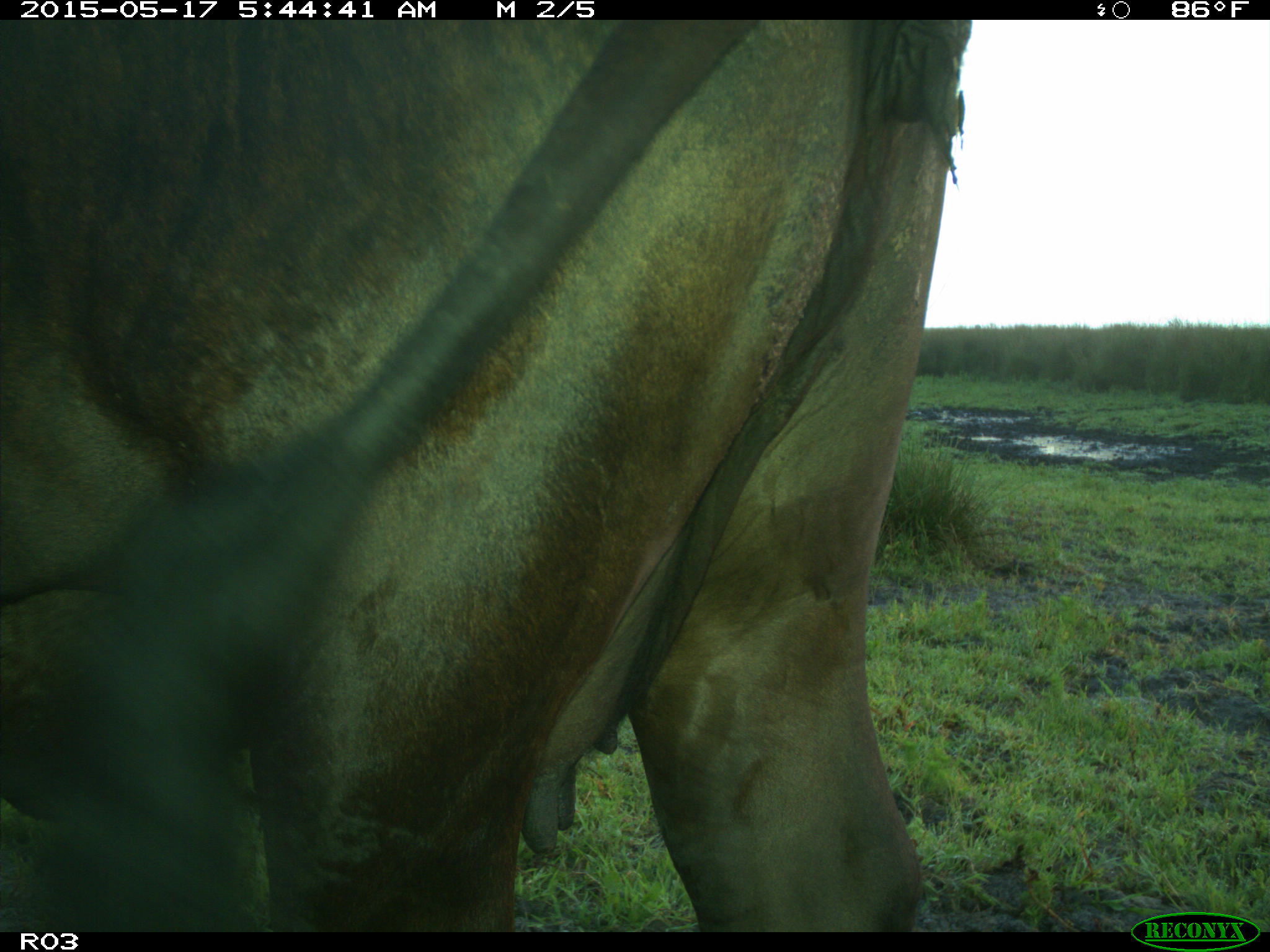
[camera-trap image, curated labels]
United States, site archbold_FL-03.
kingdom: Animalia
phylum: Chordata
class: Mammalia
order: Artiodactyla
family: Bovidae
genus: Bos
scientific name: Bos taurus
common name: domestic cow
Bos taurus (domestic cow).